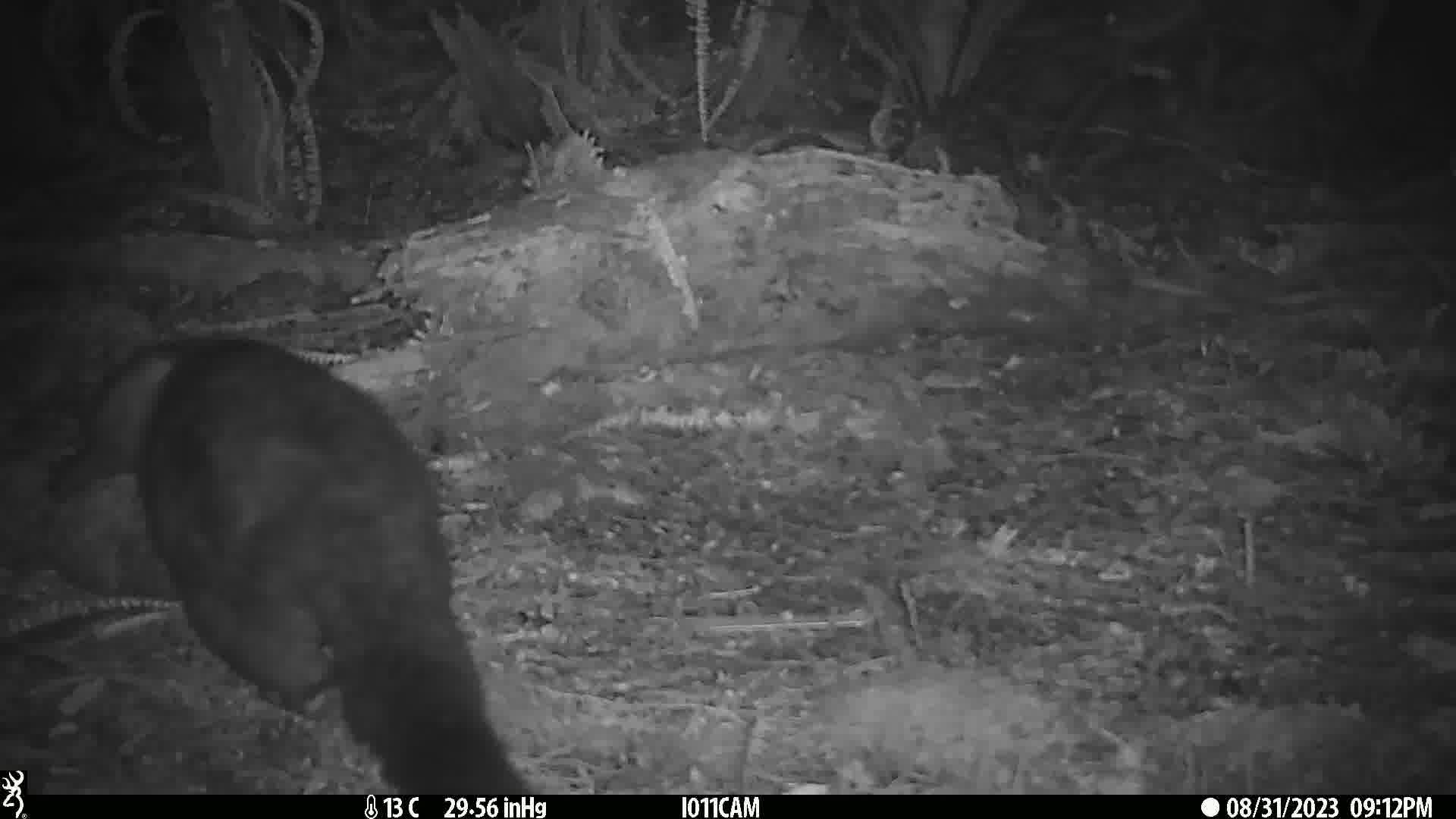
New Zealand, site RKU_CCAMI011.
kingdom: Animalia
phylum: Chordata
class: Mammalia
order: Diprotodontia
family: Phalangeridae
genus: Trichosurus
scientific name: Trichosurus vulpecula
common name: common brushtail possum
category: possum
Possum (common brushtail possum) (Trichosurus vulpecula).